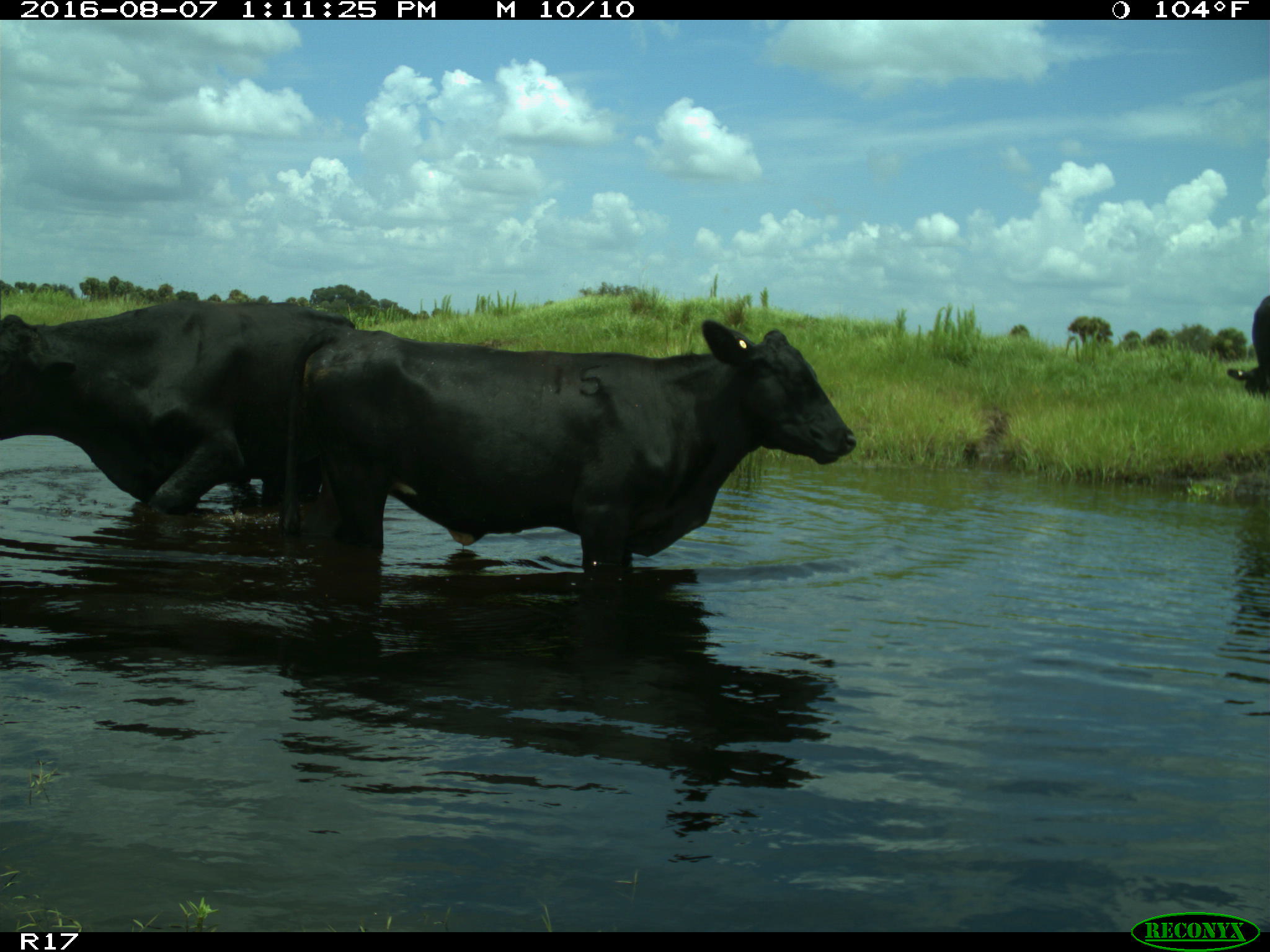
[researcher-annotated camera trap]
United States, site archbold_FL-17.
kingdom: Animalia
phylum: Chordata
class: Mammalia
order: Artiodactyla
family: Bovidae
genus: Bos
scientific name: Bos taurus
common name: domestic cow